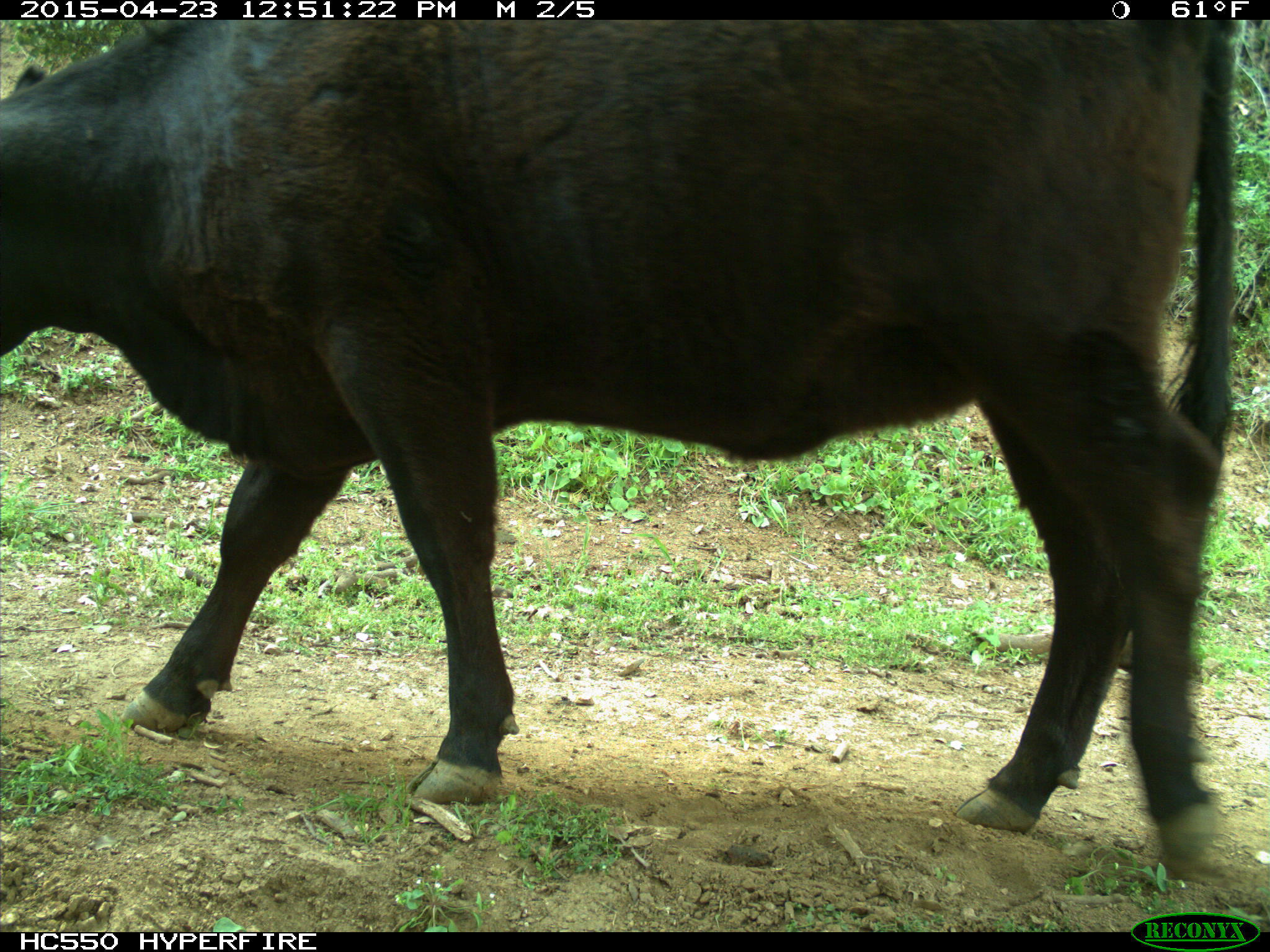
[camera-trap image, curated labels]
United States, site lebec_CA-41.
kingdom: Animalia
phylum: Chordata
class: Mammalia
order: Artiodactyla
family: Bovidae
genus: Bos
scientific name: Bos taurus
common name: domestic cow